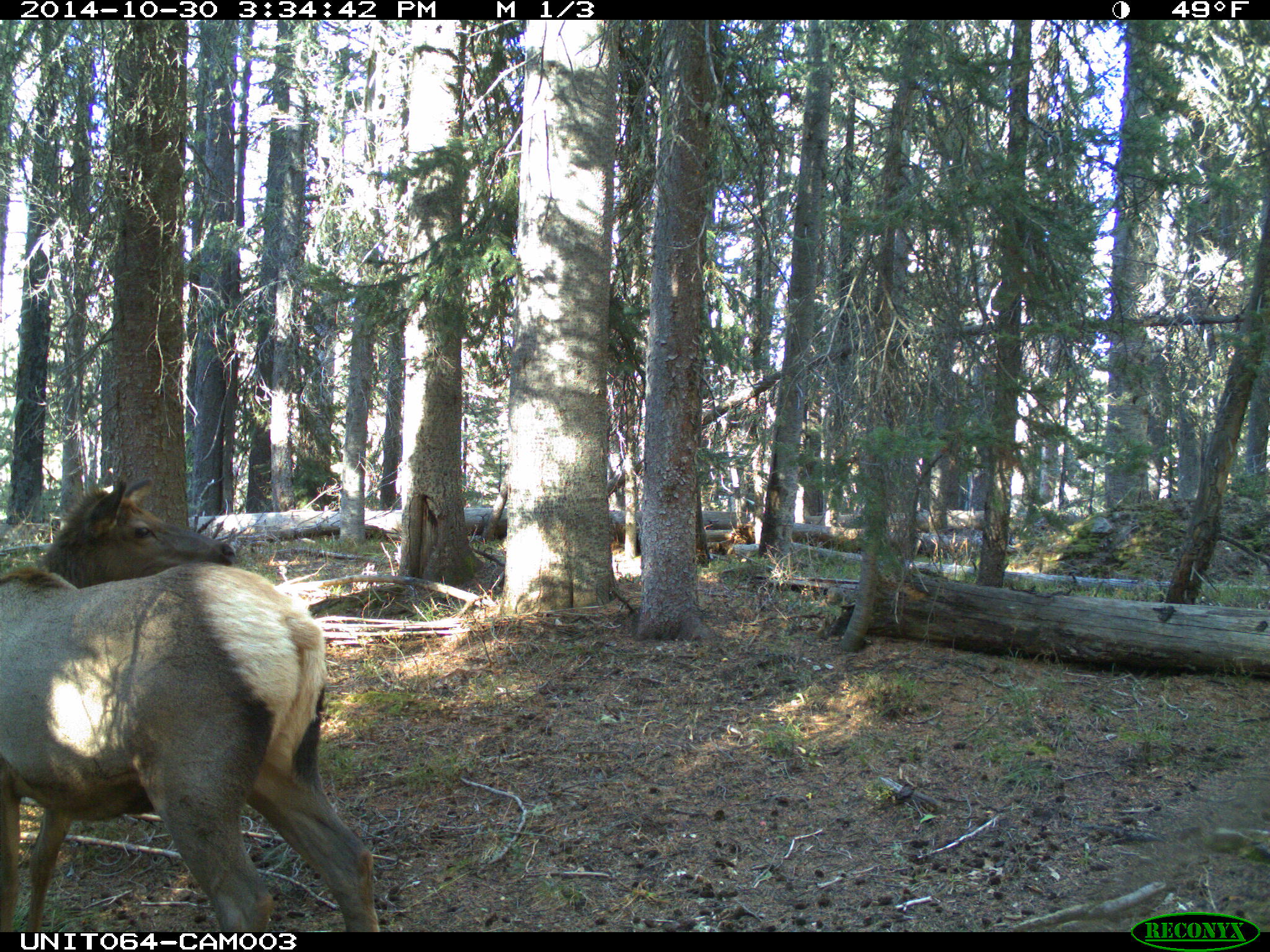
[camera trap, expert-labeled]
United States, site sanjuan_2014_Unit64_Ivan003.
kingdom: Animalia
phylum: Chordata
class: Mammalia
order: Artiodactyla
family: Cervidae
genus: Cervus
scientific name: Cervus elaphus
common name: red deer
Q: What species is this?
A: Cervus elaphus (red deer).